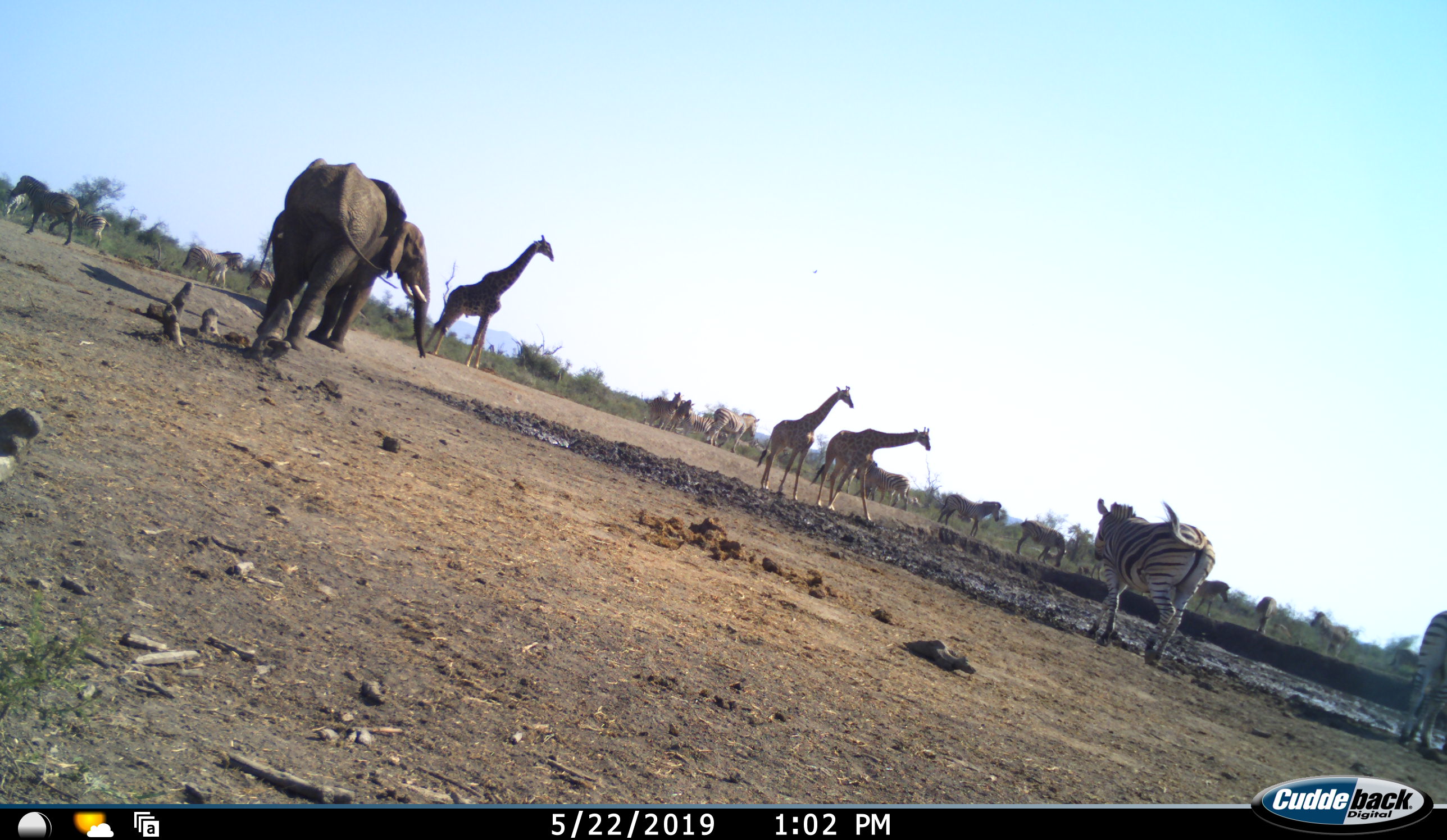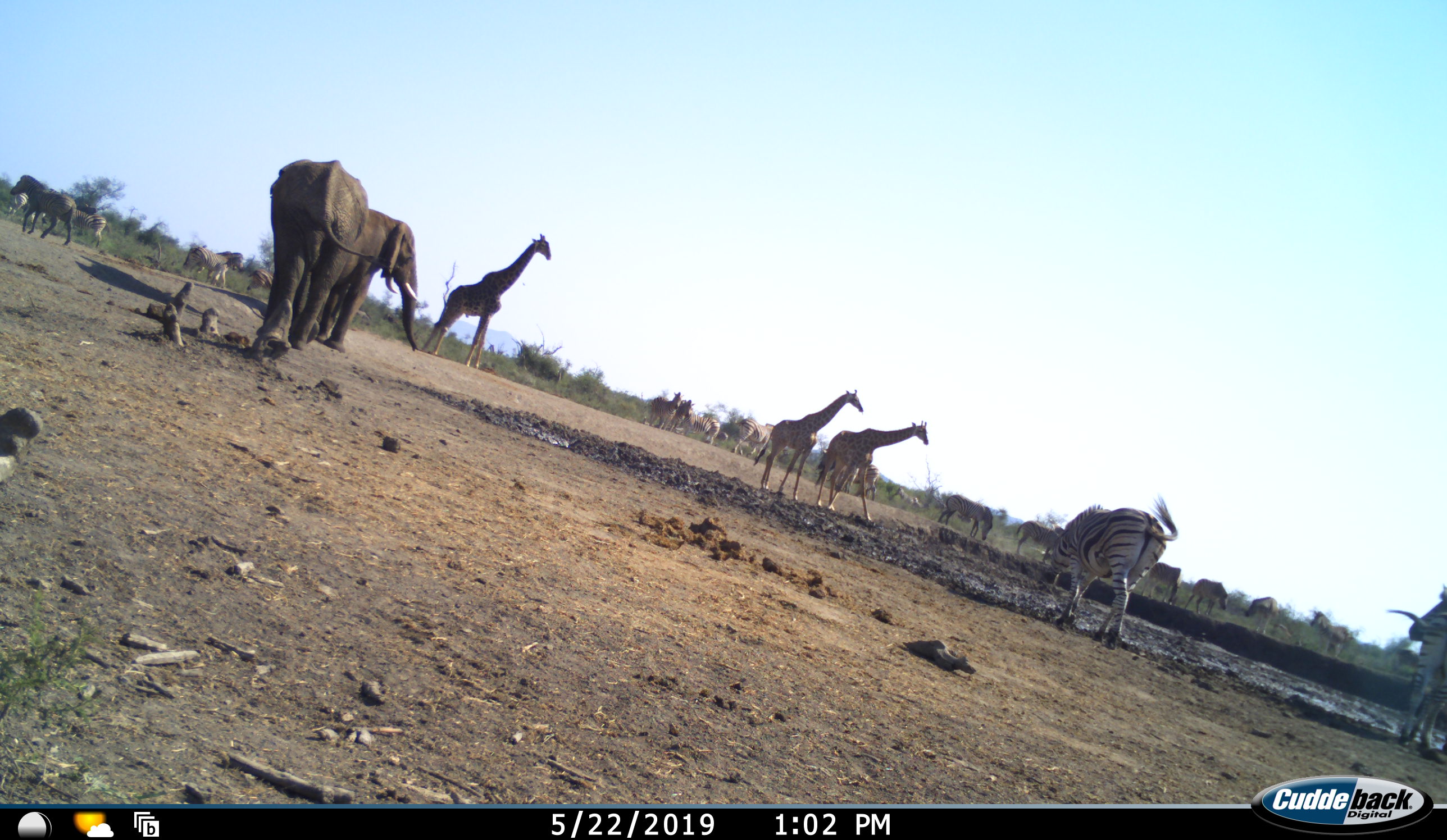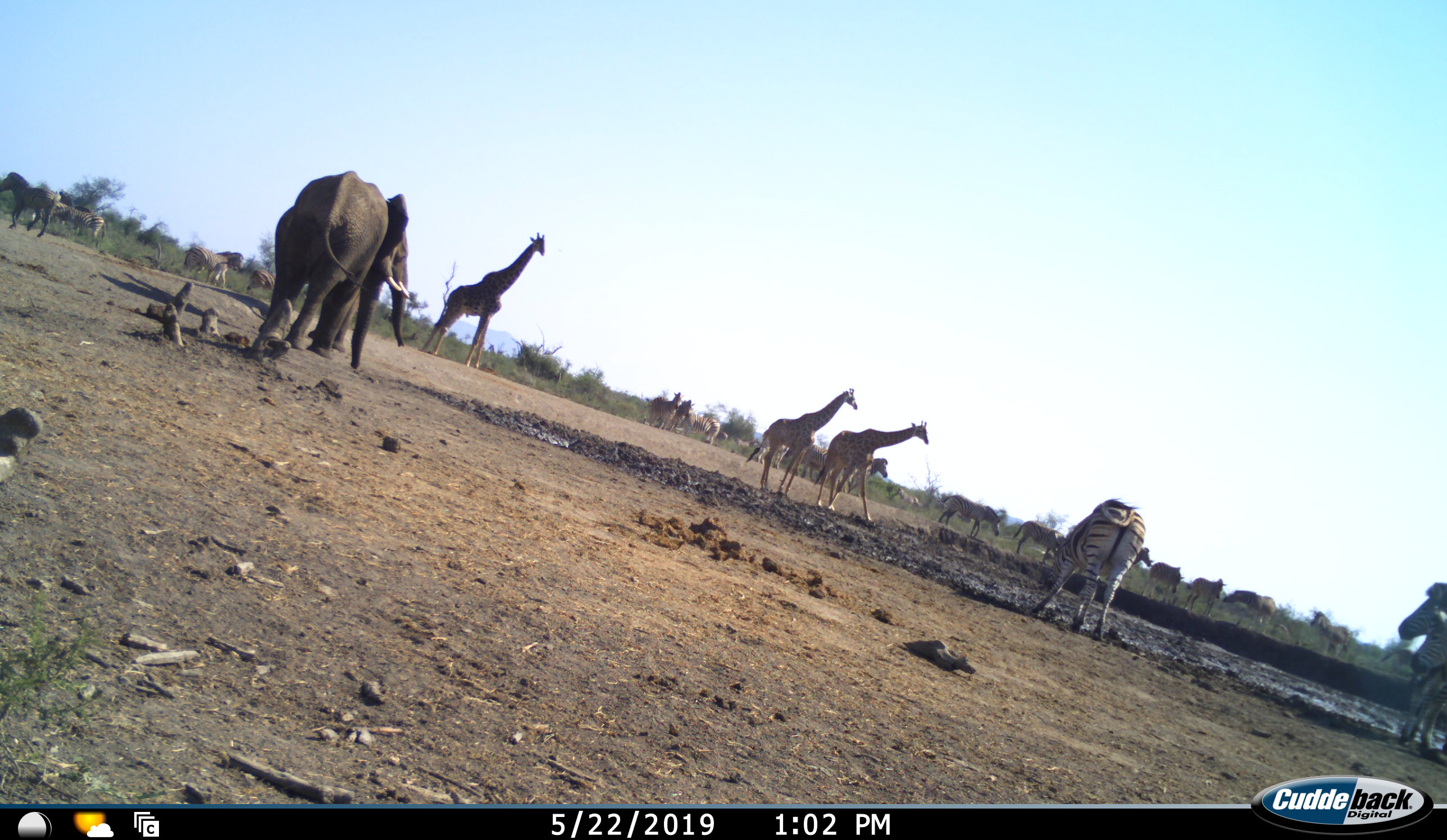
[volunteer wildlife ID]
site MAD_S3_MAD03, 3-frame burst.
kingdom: Animalia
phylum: Chordata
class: Mammalia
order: Proboscidea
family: Elephantidae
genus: Loxodonta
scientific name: Loxodonta africana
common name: african bush elephant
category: elephant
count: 2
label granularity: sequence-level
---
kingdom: Animalia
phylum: Chordata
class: Mammalia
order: Artiodactyla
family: Giraffidae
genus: Giraffa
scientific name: Giraffa camelopardalis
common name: giraffe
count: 3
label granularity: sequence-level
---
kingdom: Animalia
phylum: Chordata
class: Mammalia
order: Perissodactyla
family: Equidae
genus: Equus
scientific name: Equus quagga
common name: plains zebra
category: zebraplains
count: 11-50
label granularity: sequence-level